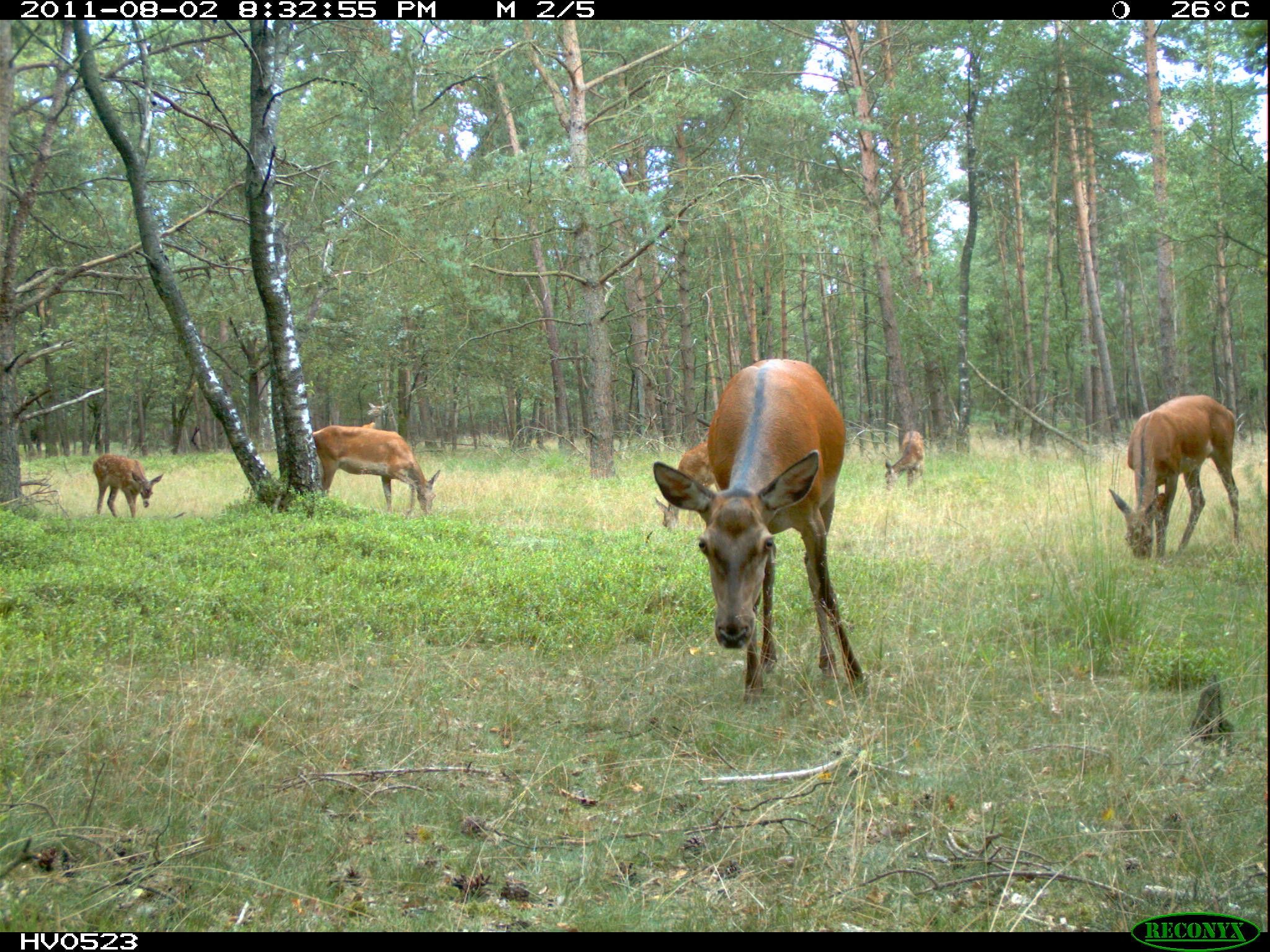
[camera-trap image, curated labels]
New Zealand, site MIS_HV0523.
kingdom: Animalia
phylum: Chordata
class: Mammalia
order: Artiodactyla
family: Cervidae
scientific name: Cervidae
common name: deer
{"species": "deer (Cervidae)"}